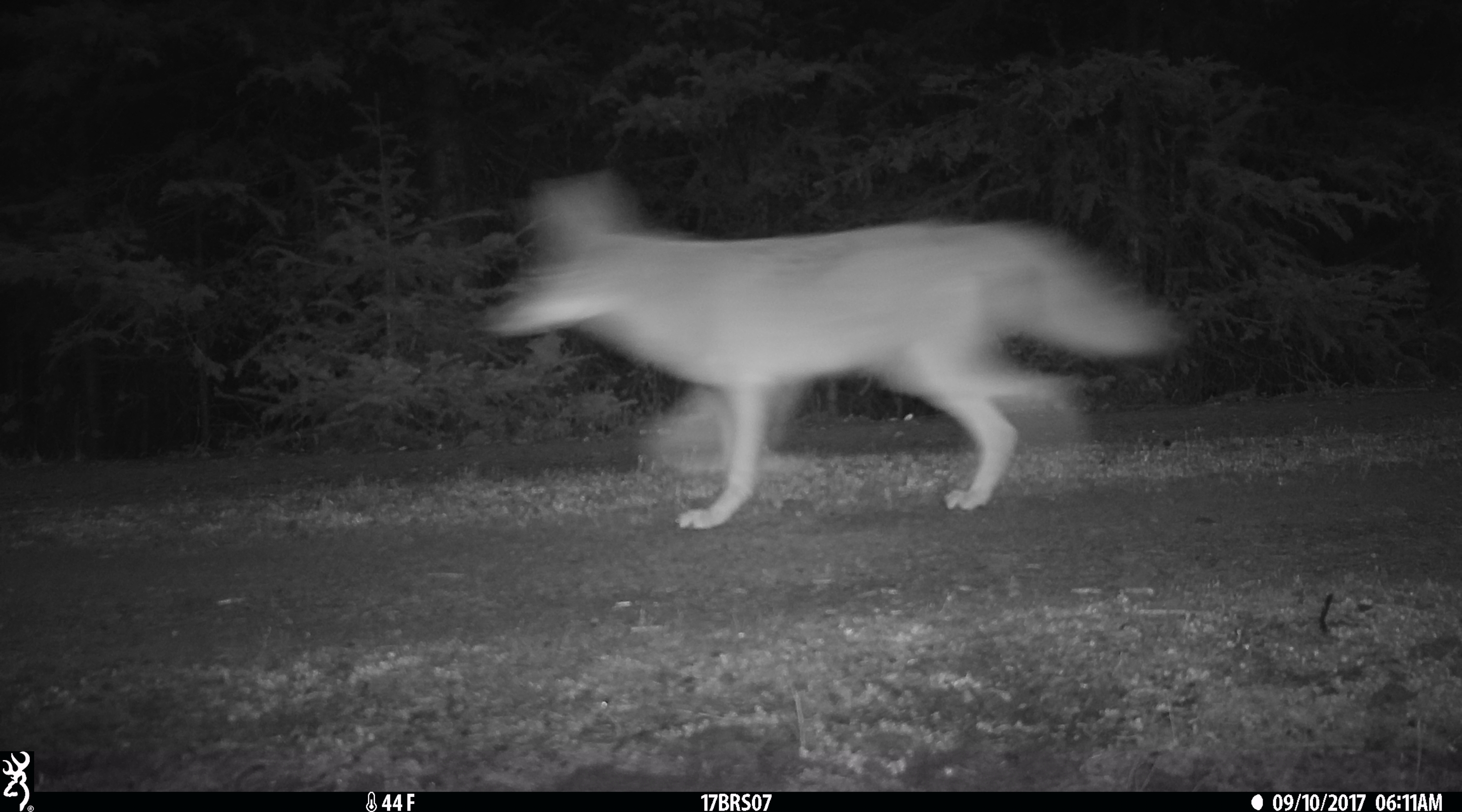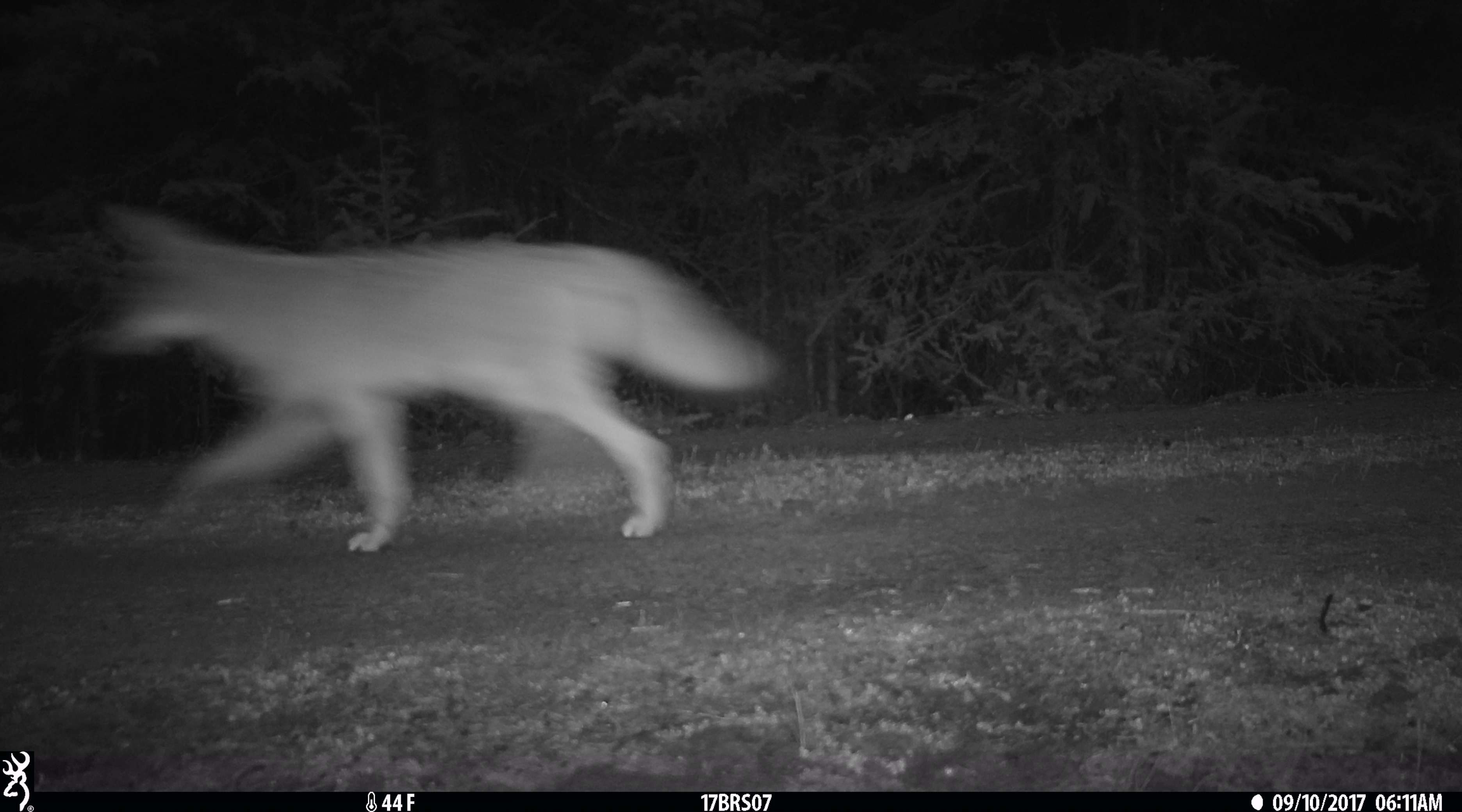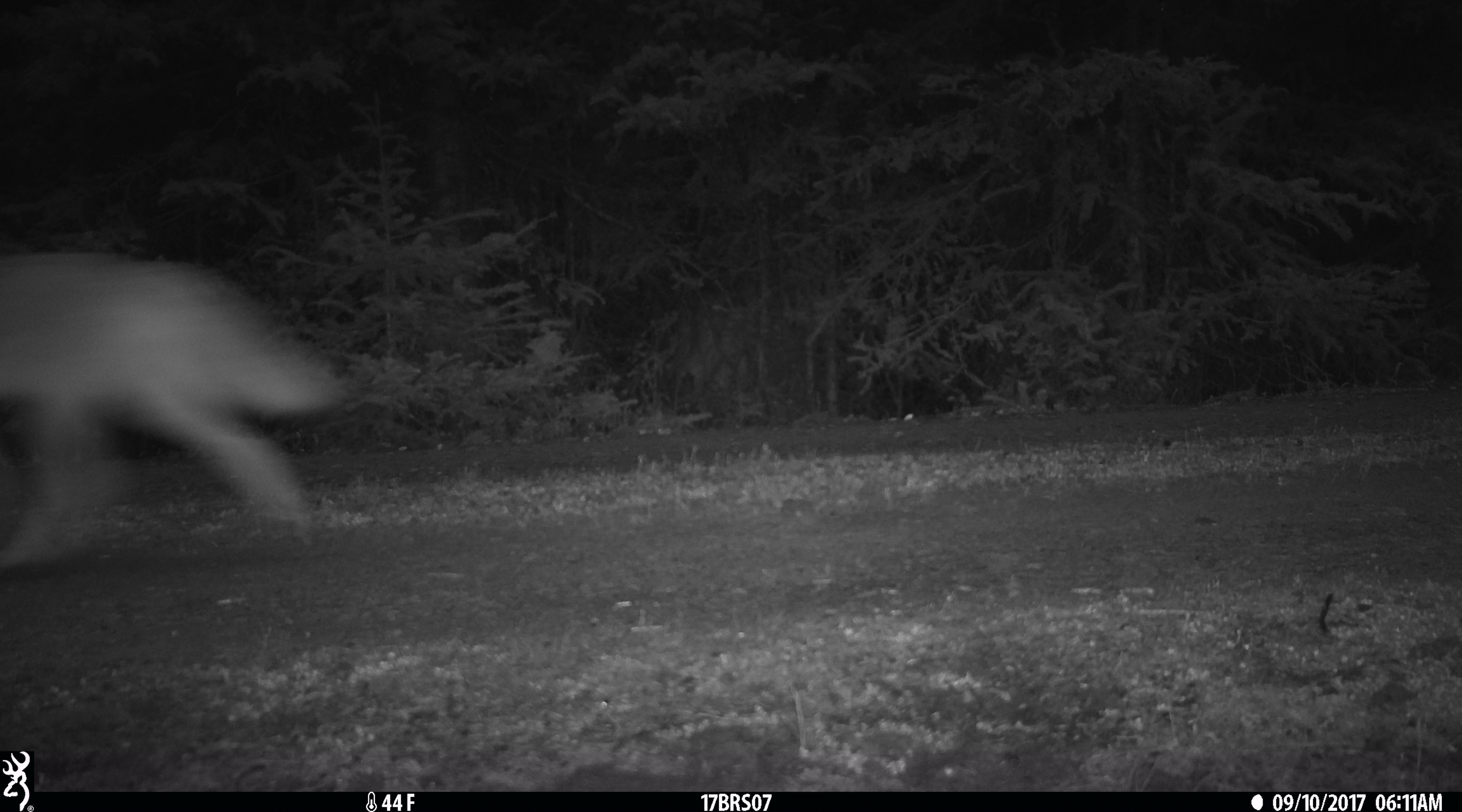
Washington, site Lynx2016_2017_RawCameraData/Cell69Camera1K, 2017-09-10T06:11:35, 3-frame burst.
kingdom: Animalia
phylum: Chordata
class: Mammalia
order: Carnivora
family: Canidae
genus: Canis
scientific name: Canis latrans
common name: coyote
Canis latrans (coyote). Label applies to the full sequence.